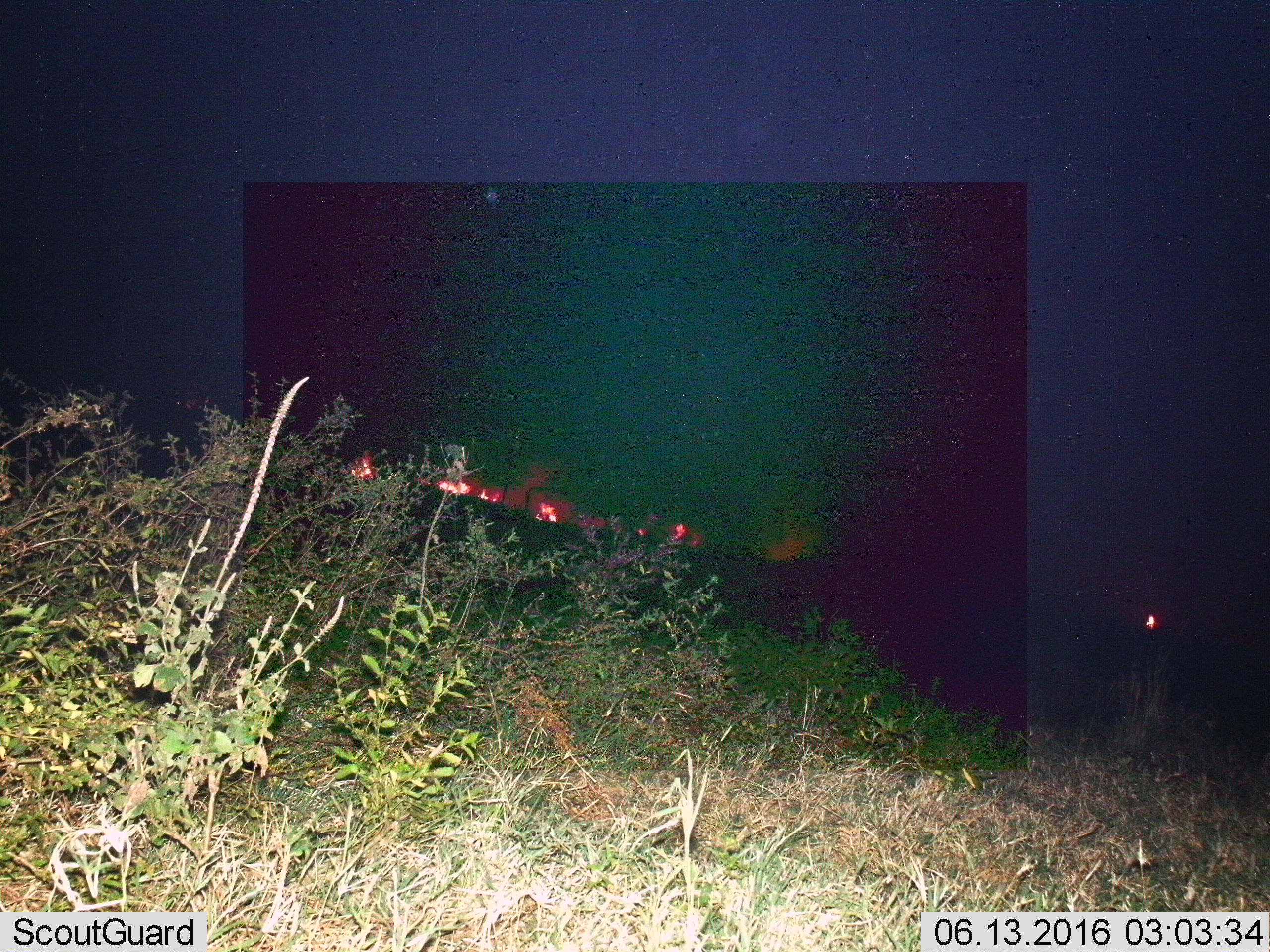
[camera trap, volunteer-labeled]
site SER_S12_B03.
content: unidentified animal